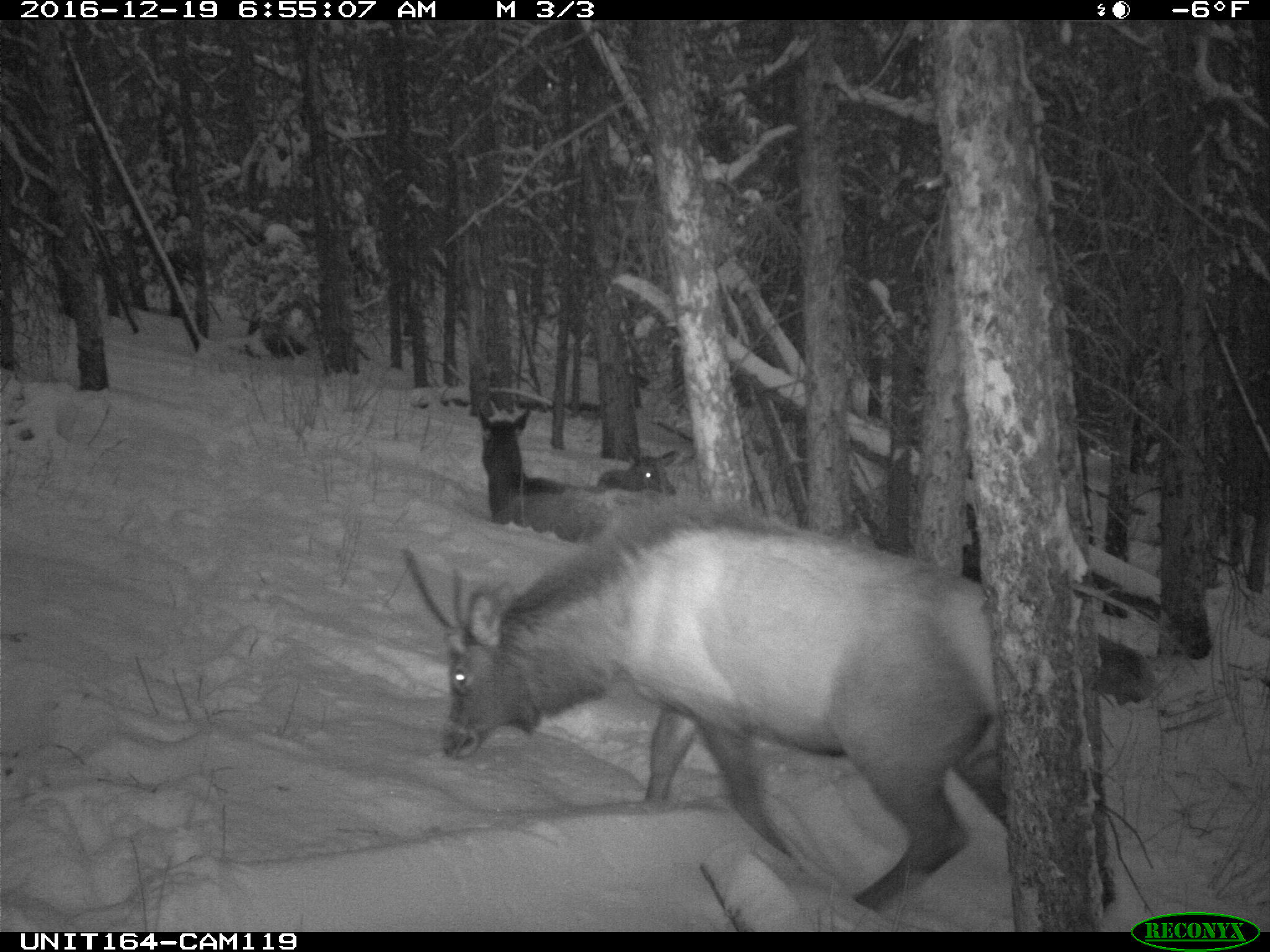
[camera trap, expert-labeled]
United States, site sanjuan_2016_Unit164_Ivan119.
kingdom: Animalia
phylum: Chordata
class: Mammalia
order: Artiodactyla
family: Cervidae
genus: Cervus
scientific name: Cervus elaphus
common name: red deer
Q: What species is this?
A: Cervus elaphus (red deer).